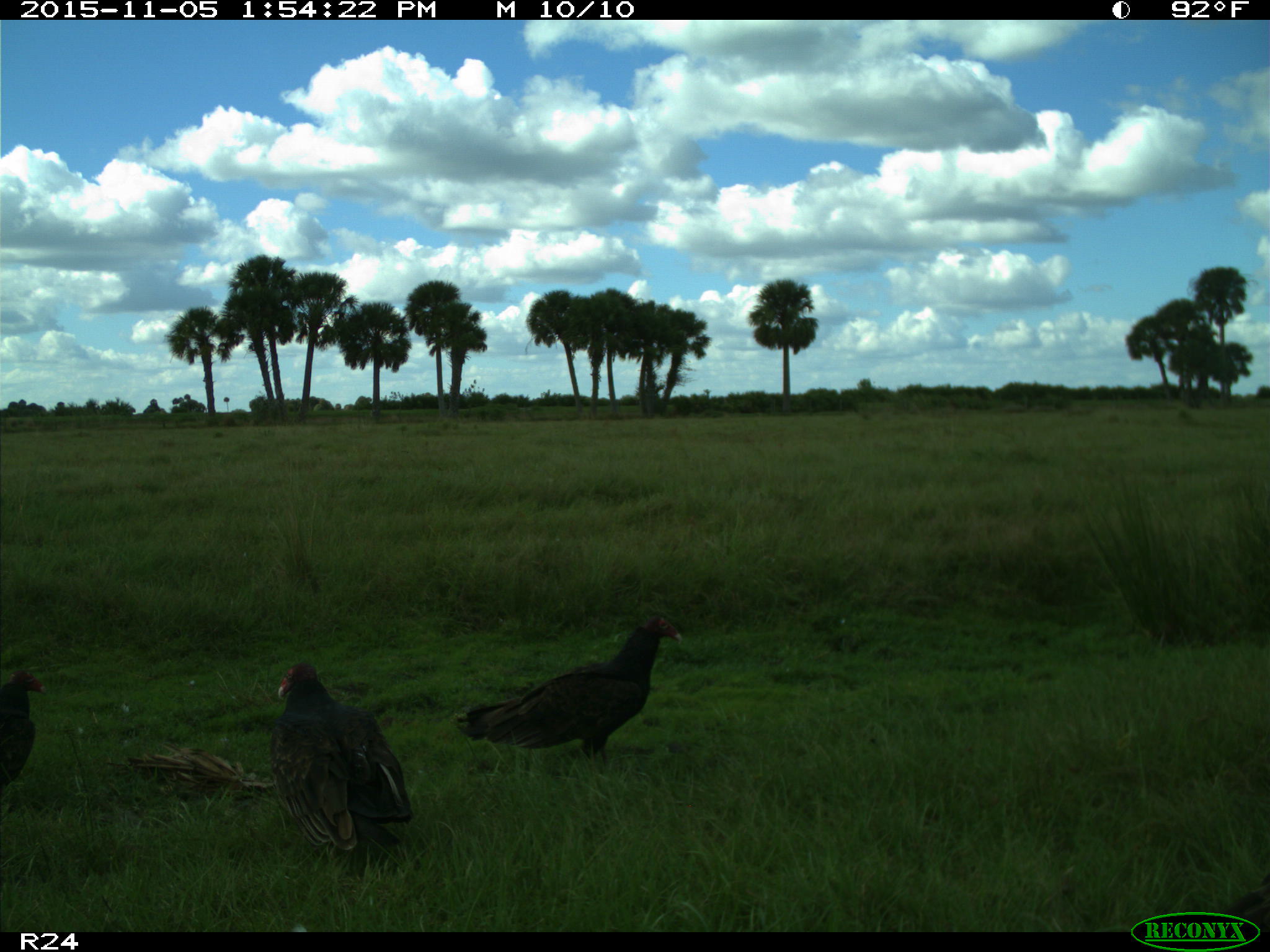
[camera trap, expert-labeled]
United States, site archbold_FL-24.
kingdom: Animalia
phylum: Chordata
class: Aves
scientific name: Aves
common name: birds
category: unidentified bird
Unidentified bird (birds) (Aves).